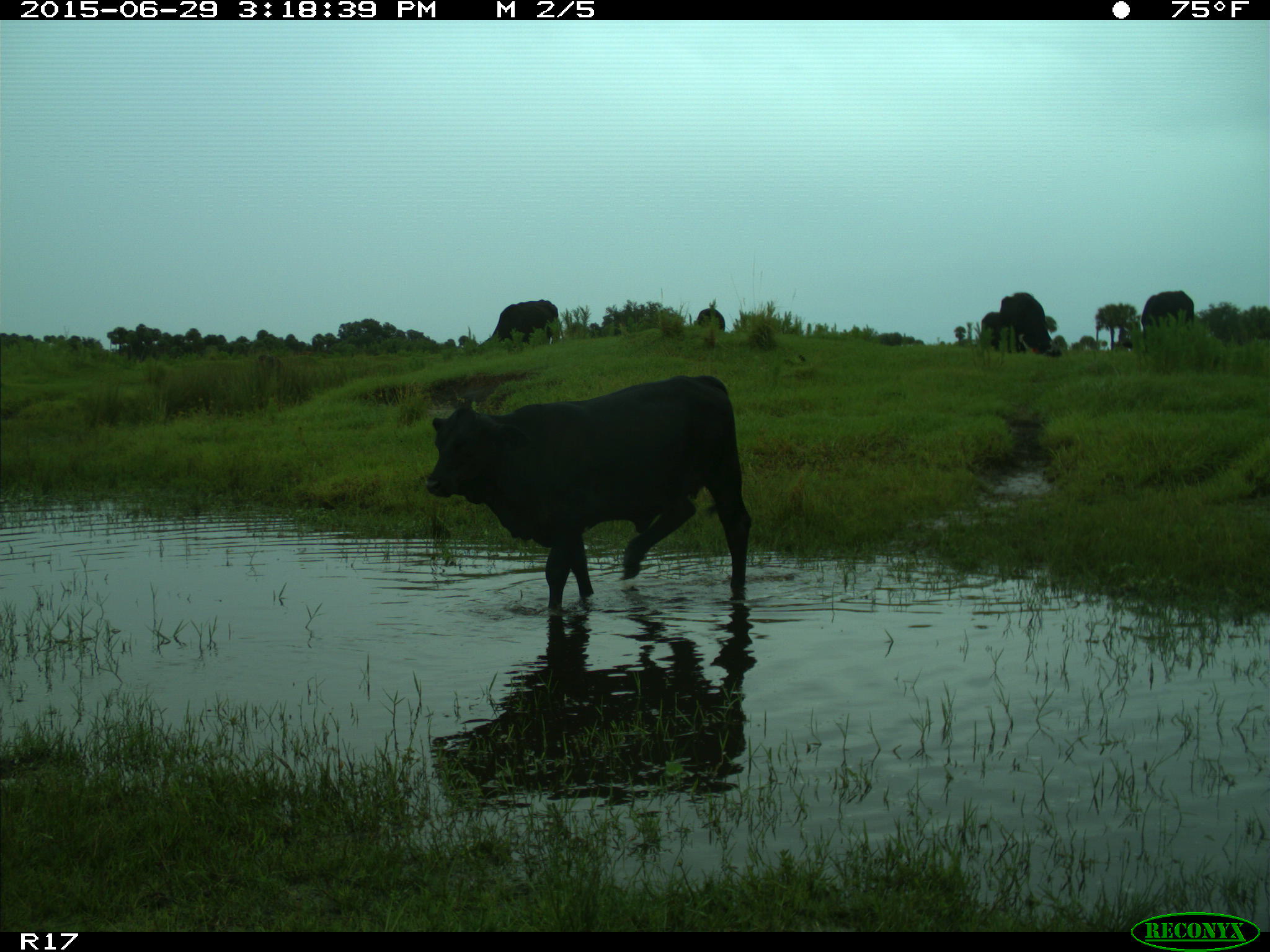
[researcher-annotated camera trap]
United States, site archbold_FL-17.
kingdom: Animalia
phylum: Chordata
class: Mammalia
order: Artiodactyla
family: Bovidae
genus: Bos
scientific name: Bos taurus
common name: domestic cow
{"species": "Bos taurus (domestic cow)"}